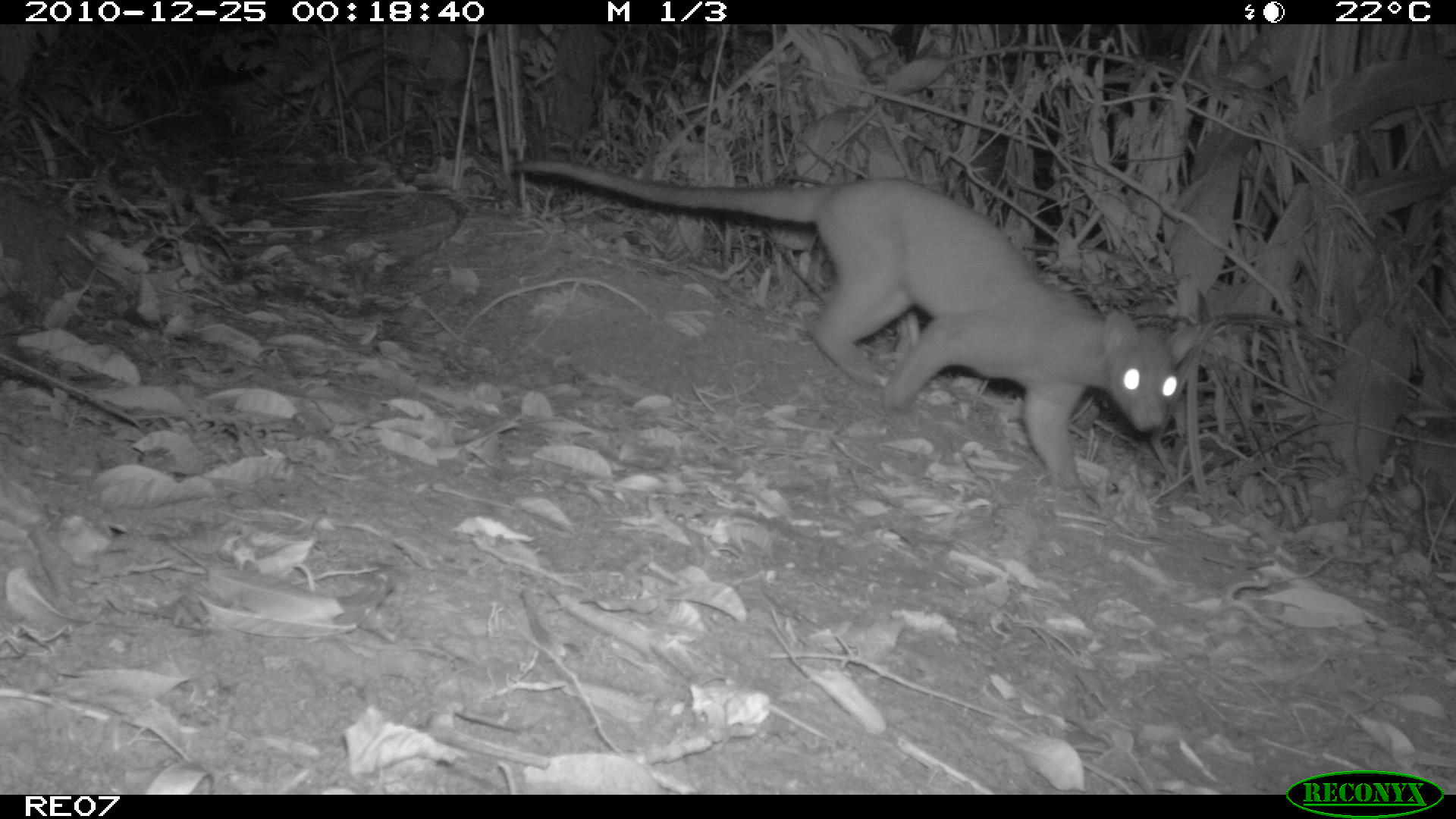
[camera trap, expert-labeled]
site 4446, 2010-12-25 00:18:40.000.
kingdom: Animalia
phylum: Chordata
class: Mammalia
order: Carnivora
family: Eupleridae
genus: Cryptoprocta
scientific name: Cryptoprocta ferox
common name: fossa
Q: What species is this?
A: Cryptoprocta ferox (fossa).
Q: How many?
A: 1.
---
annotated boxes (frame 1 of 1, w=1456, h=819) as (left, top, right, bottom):
cryptoprocta ferox: (511, 158, 1206, 492)